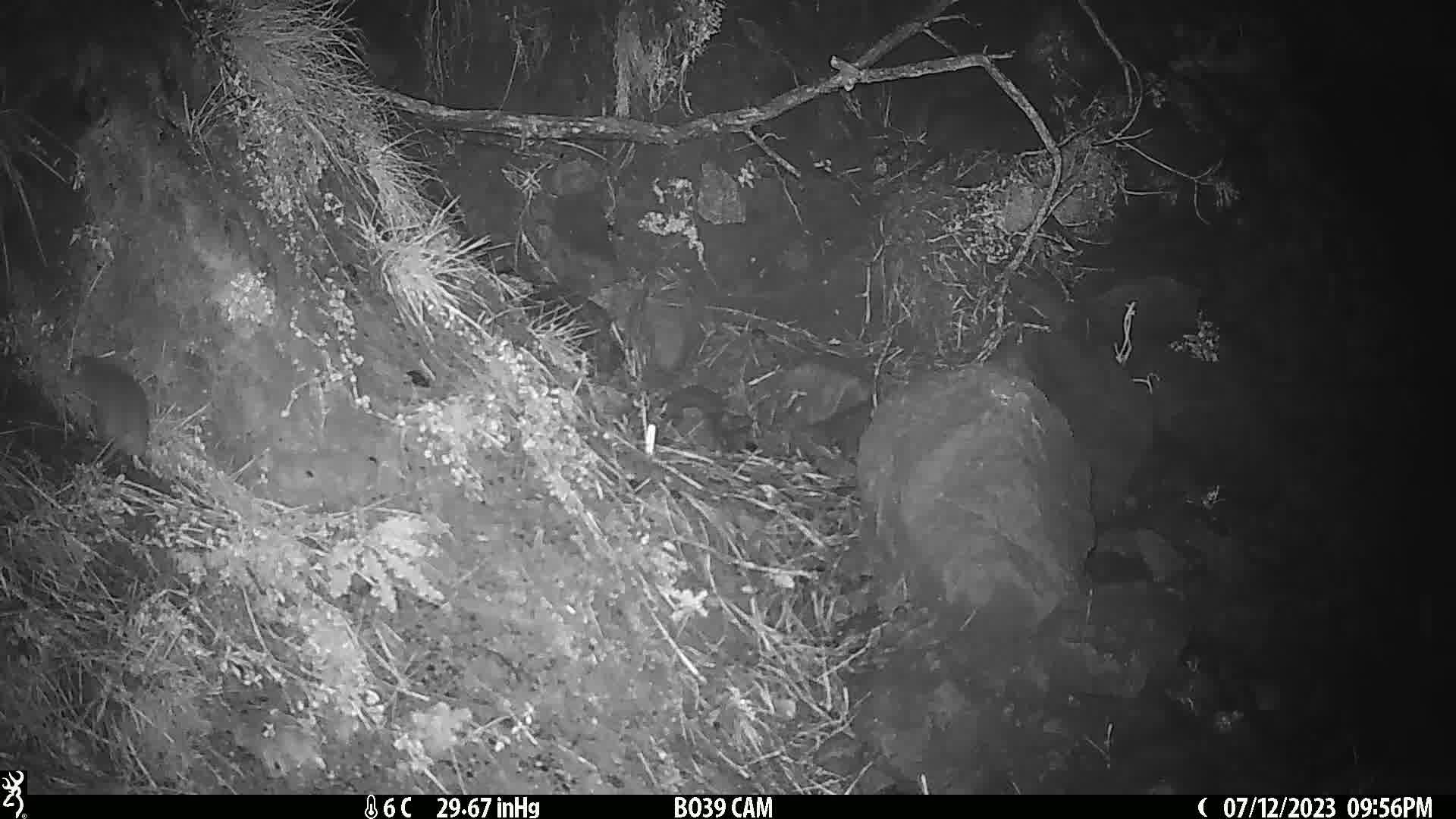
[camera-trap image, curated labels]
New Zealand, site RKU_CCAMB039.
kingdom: Animalia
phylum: Chordata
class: Mammalia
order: Rodentia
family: Muridae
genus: Rattus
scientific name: Rattus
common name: rat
Rat (Rattus).